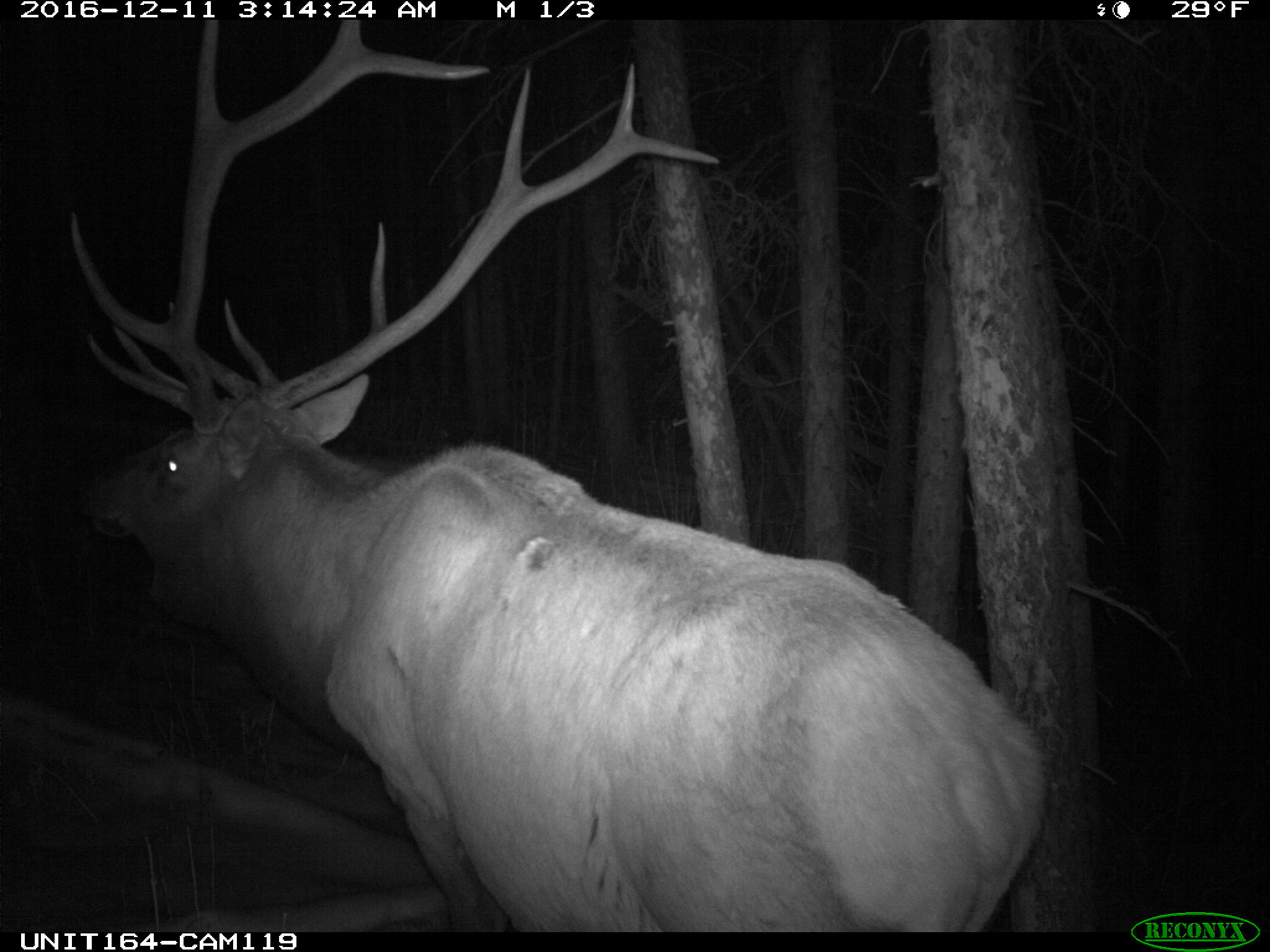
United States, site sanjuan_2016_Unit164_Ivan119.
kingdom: Animalia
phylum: Chordata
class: Mammalia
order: Artiodactyla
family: Cervidae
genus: Cervus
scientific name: Cervus elaphus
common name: red deer